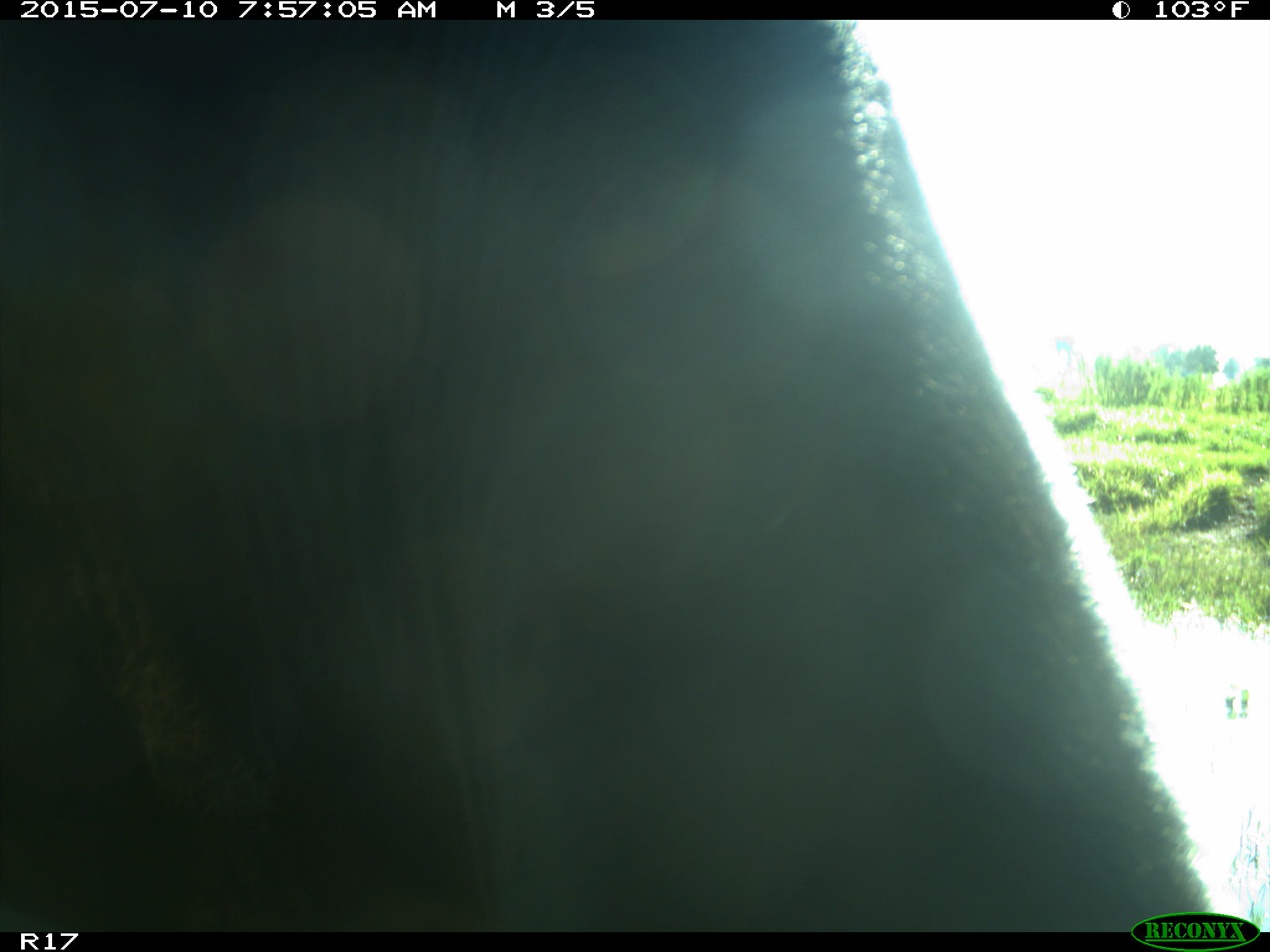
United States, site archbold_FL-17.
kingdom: Animalia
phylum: Chordata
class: Mammalia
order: Artiodactyla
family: Bovidae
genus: Bos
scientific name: Bos taurus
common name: domestic cow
Bos taurus (domestic cow).